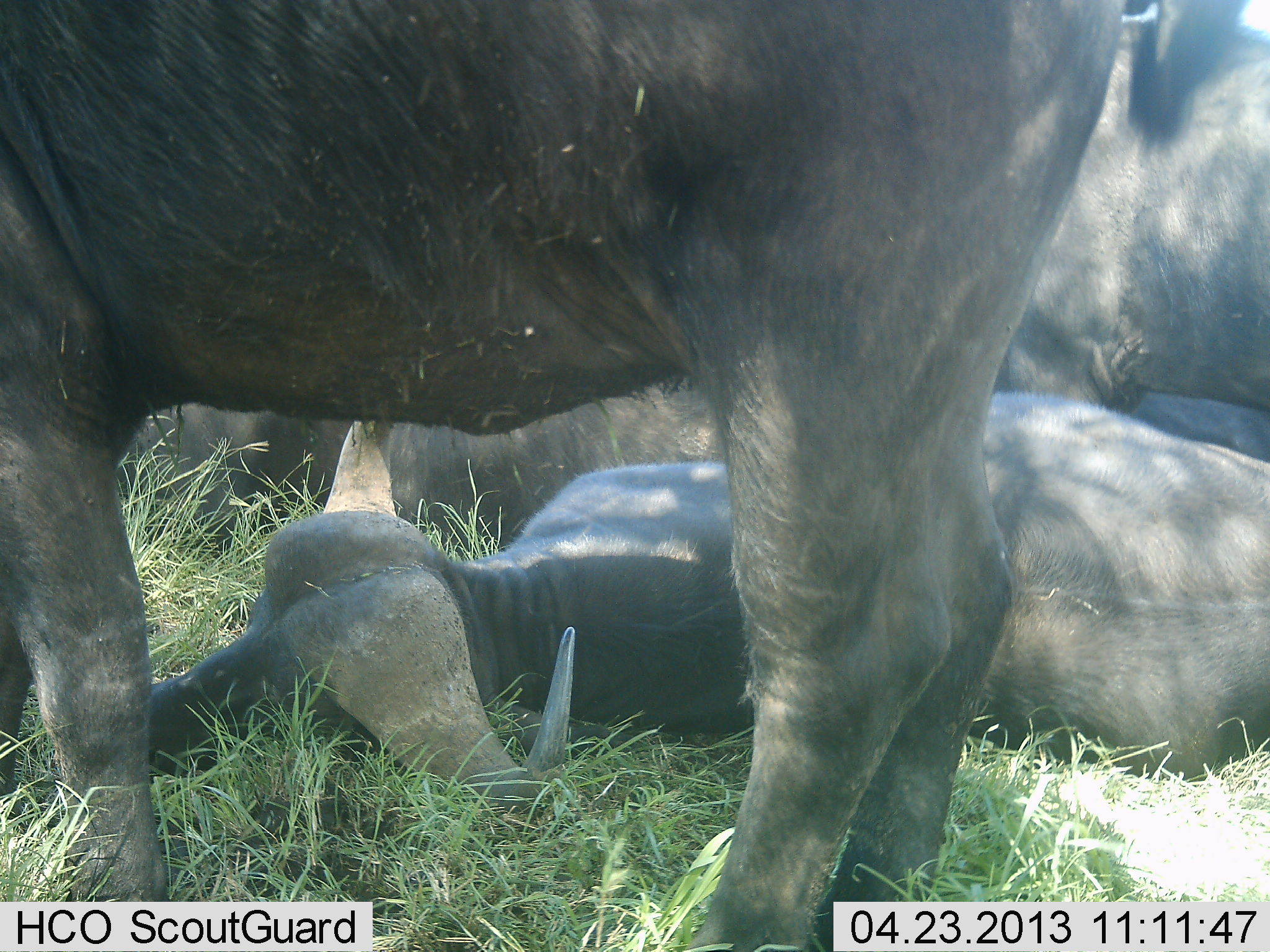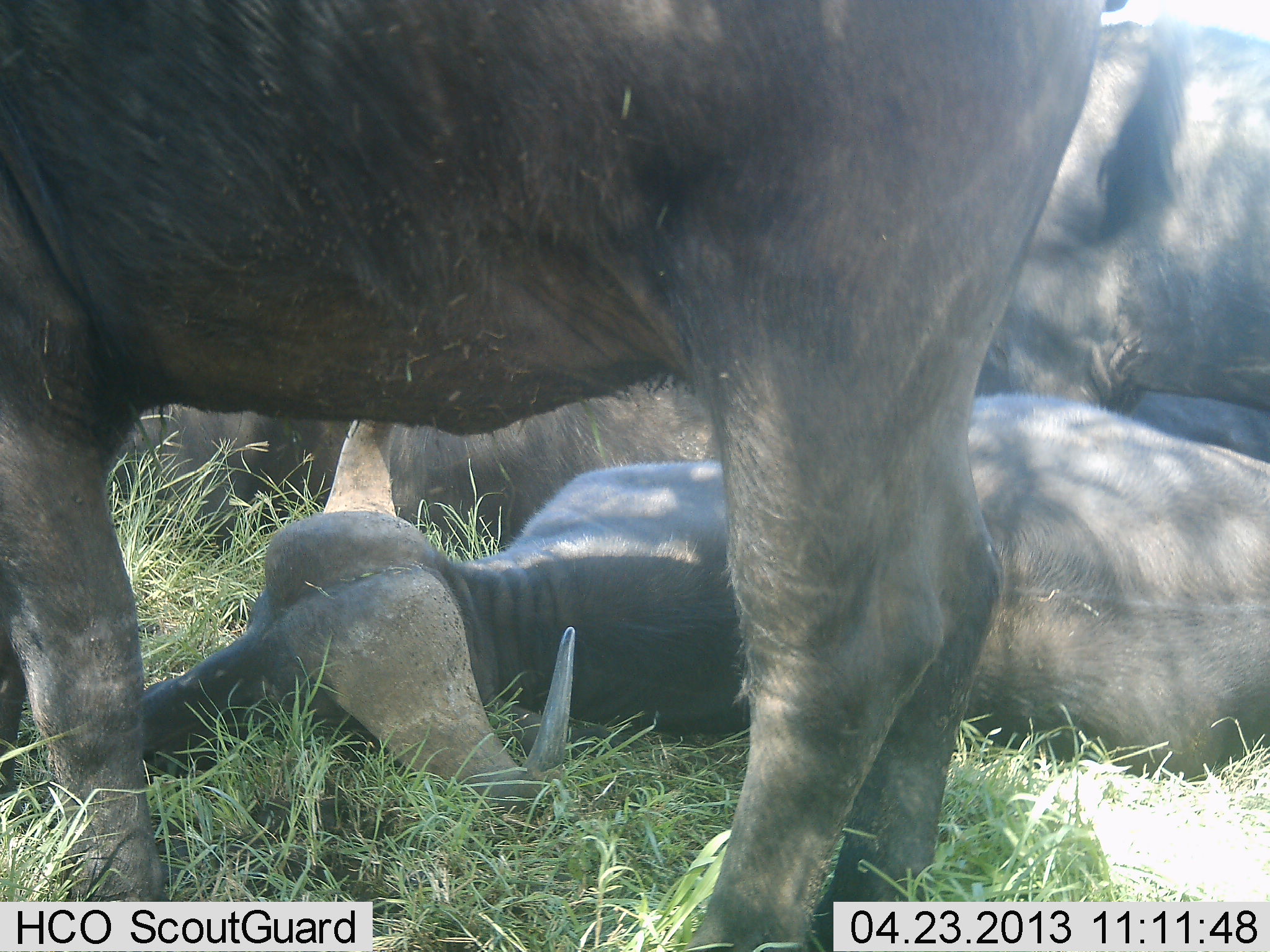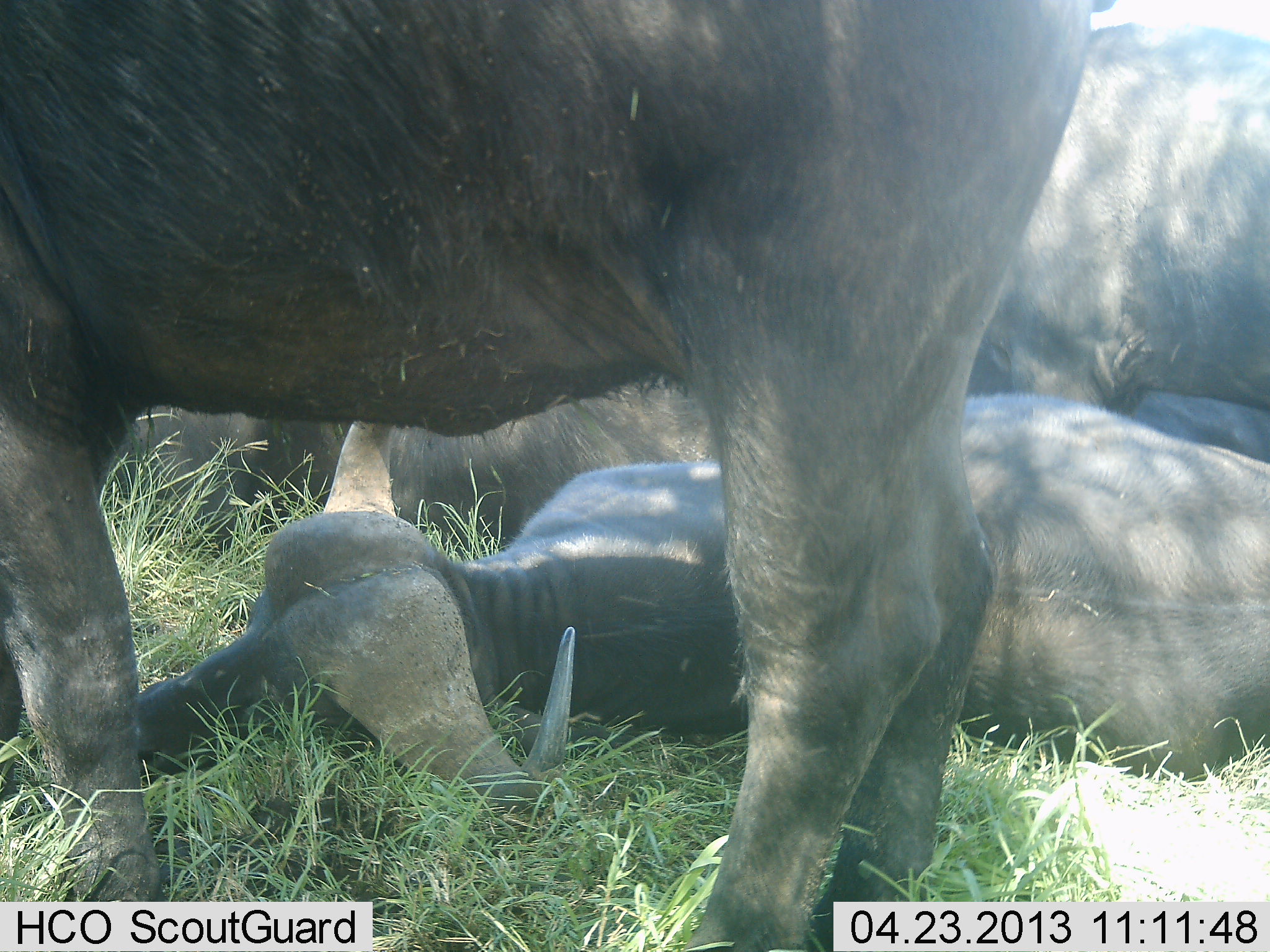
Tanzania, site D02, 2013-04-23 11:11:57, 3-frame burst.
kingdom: Animalia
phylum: Chordata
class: Mammalia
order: Artiodactyla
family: Bovidae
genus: Syncerus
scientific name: Syncerus caffer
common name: cape buffalo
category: buffalo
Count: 4.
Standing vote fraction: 70%.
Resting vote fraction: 100%.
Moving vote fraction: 0%.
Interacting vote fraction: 0%.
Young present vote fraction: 10%.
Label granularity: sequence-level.